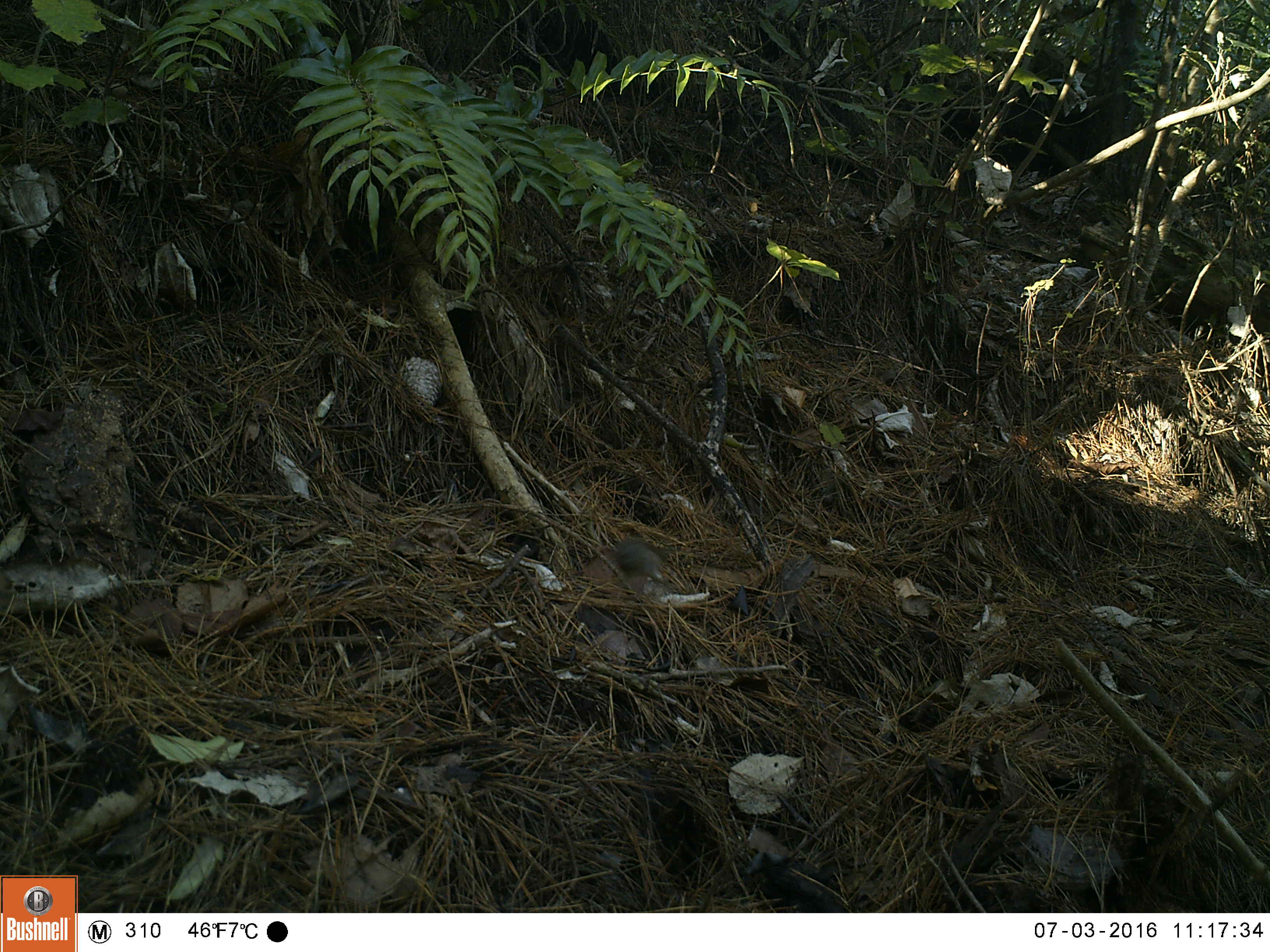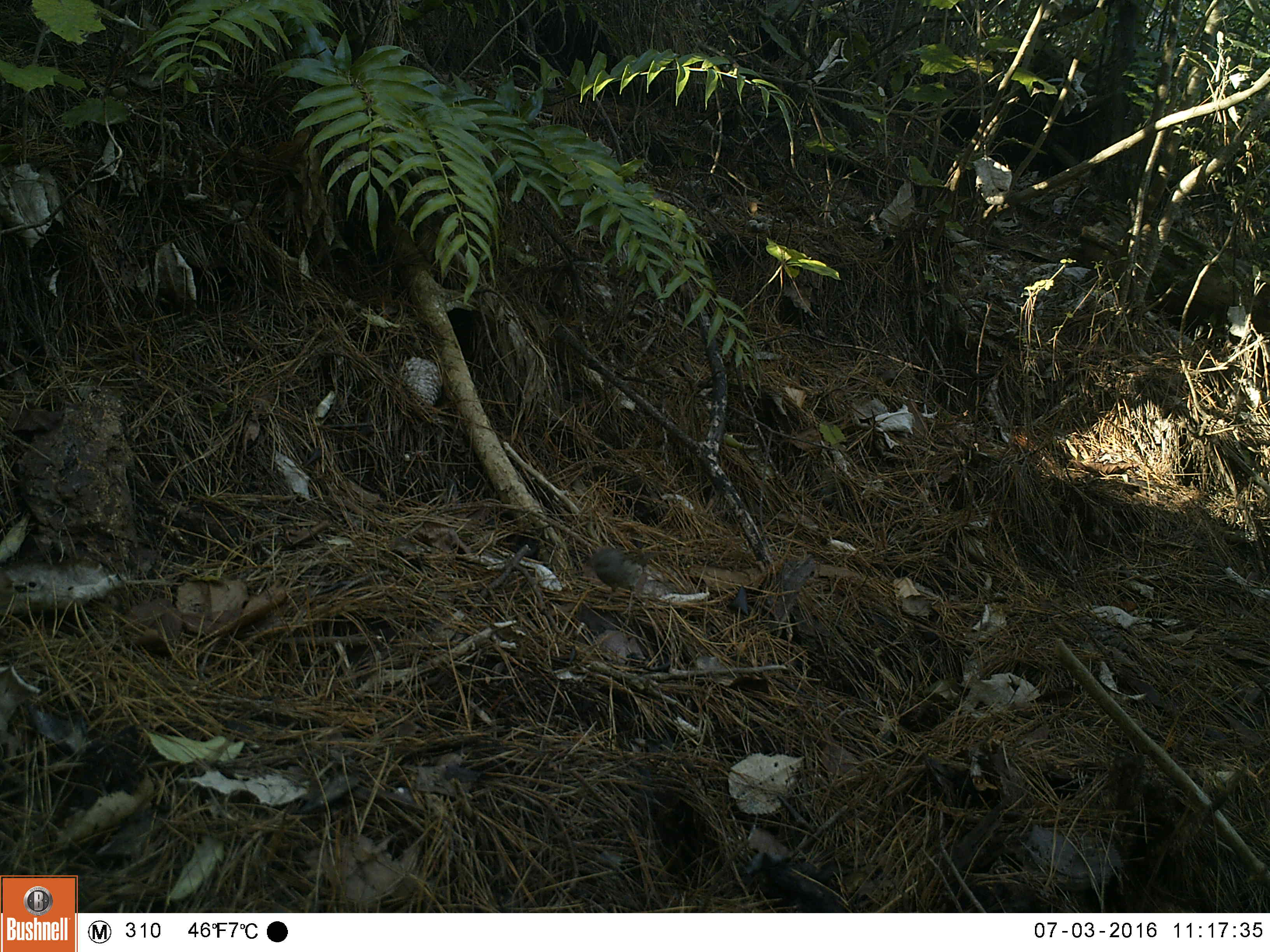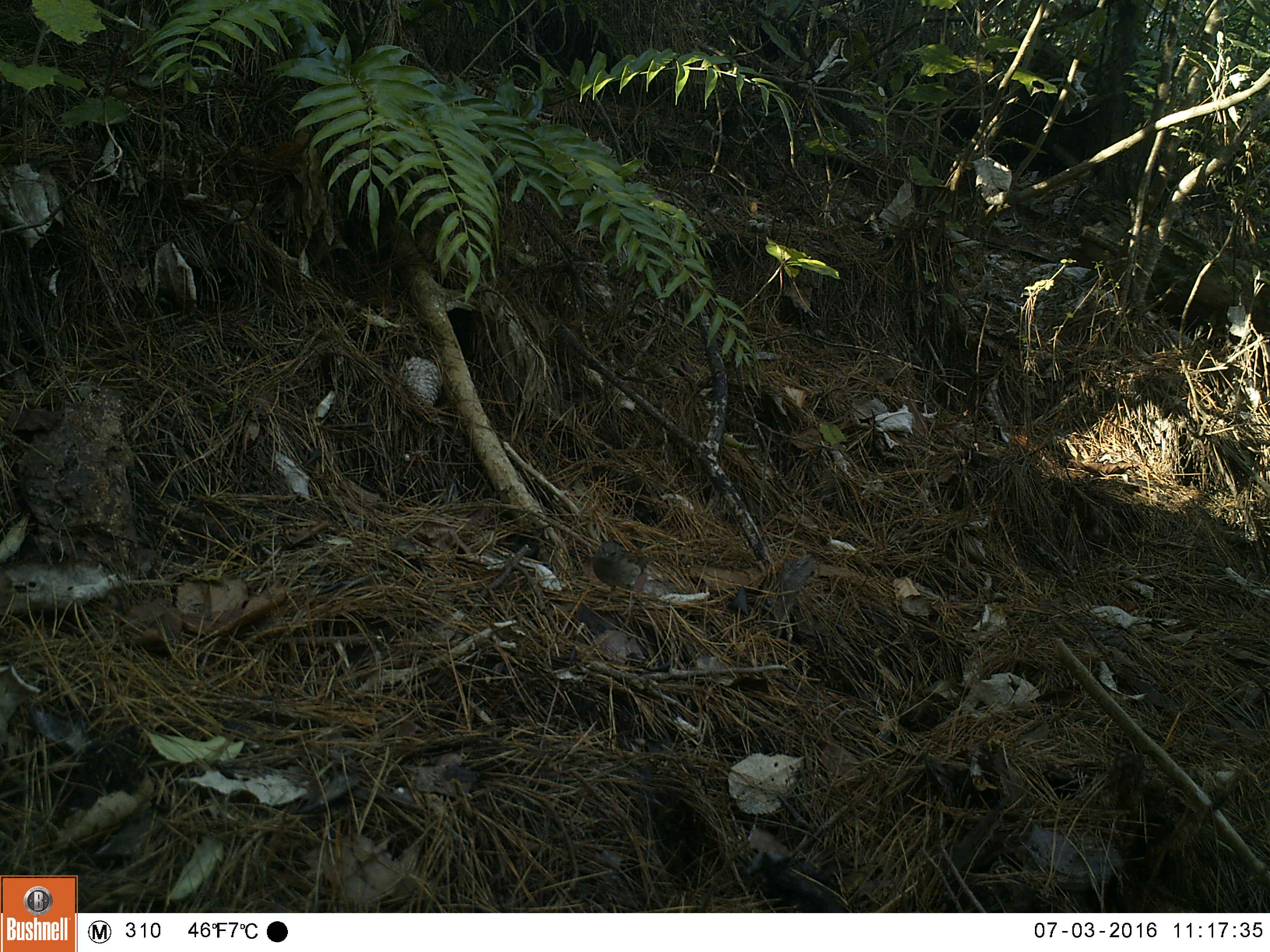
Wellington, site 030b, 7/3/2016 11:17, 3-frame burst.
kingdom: Animalia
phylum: Chordata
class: Aves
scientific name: Aves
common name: bird